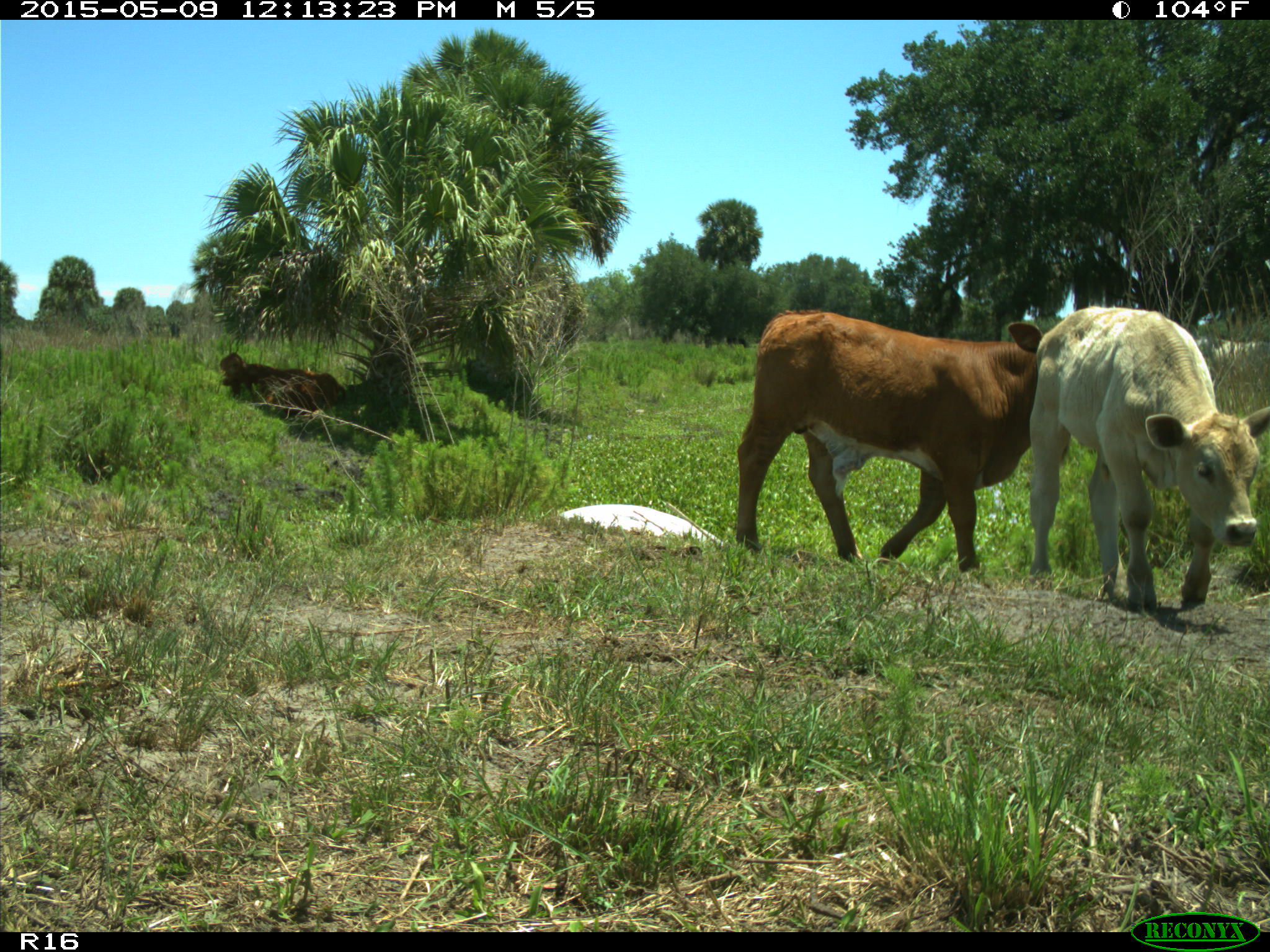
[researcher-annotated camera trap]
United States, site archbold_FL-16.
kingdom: Animalia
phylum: Chordata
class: Mammalia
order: Artiodactyla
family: Bovidae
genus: Bos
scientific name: Bos taurus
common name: domestic cow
Bos taurus (domestic cow).